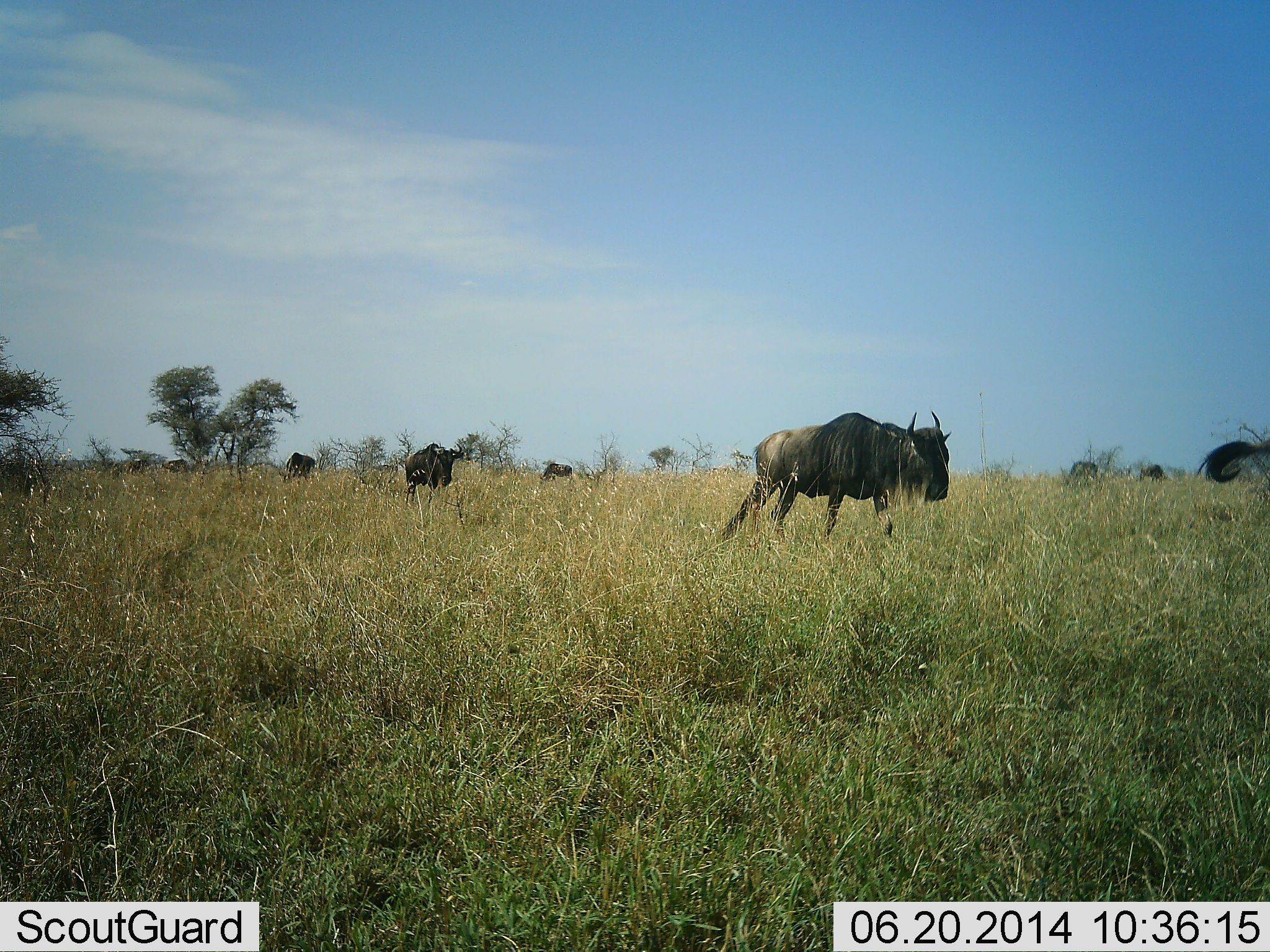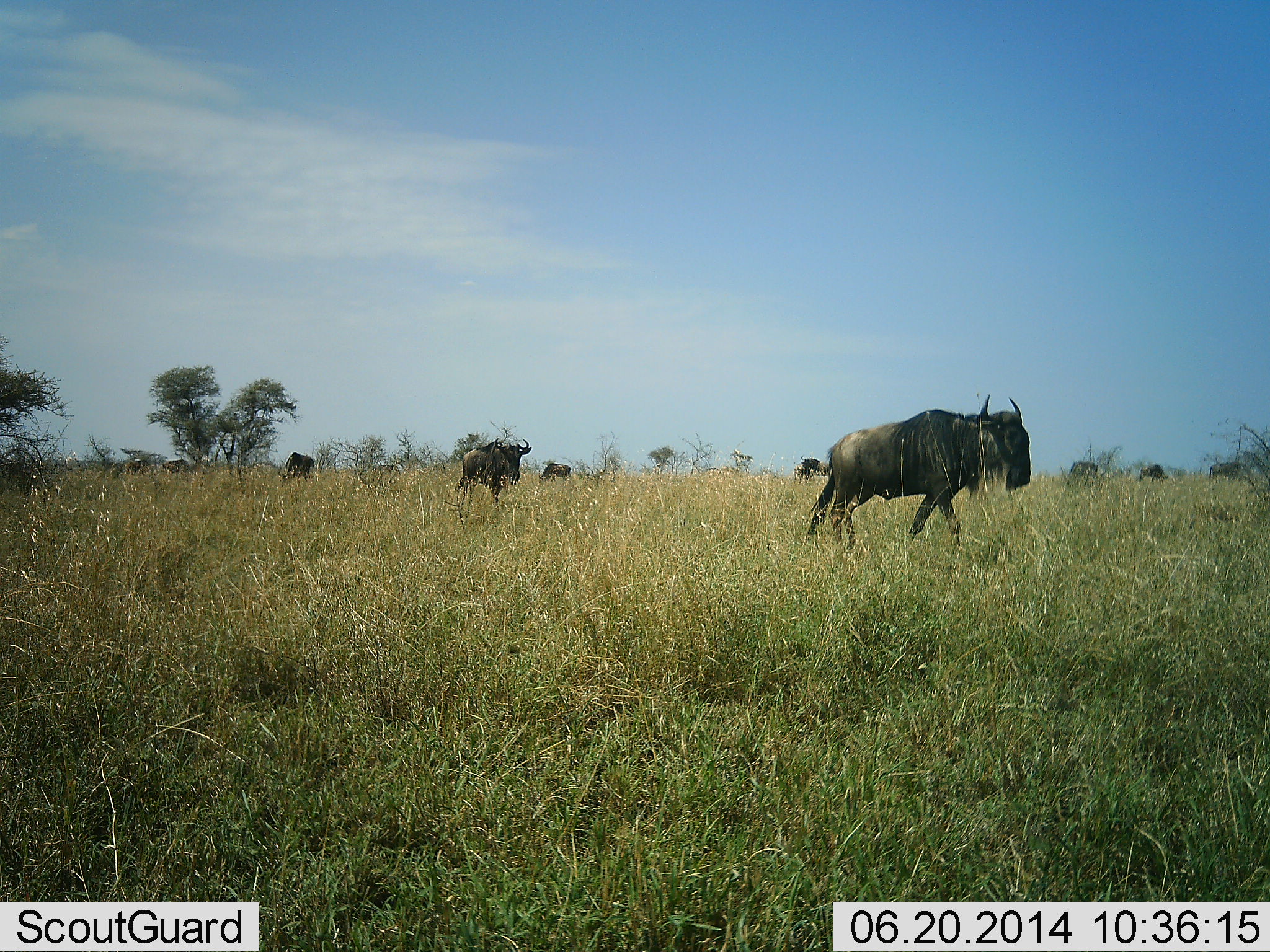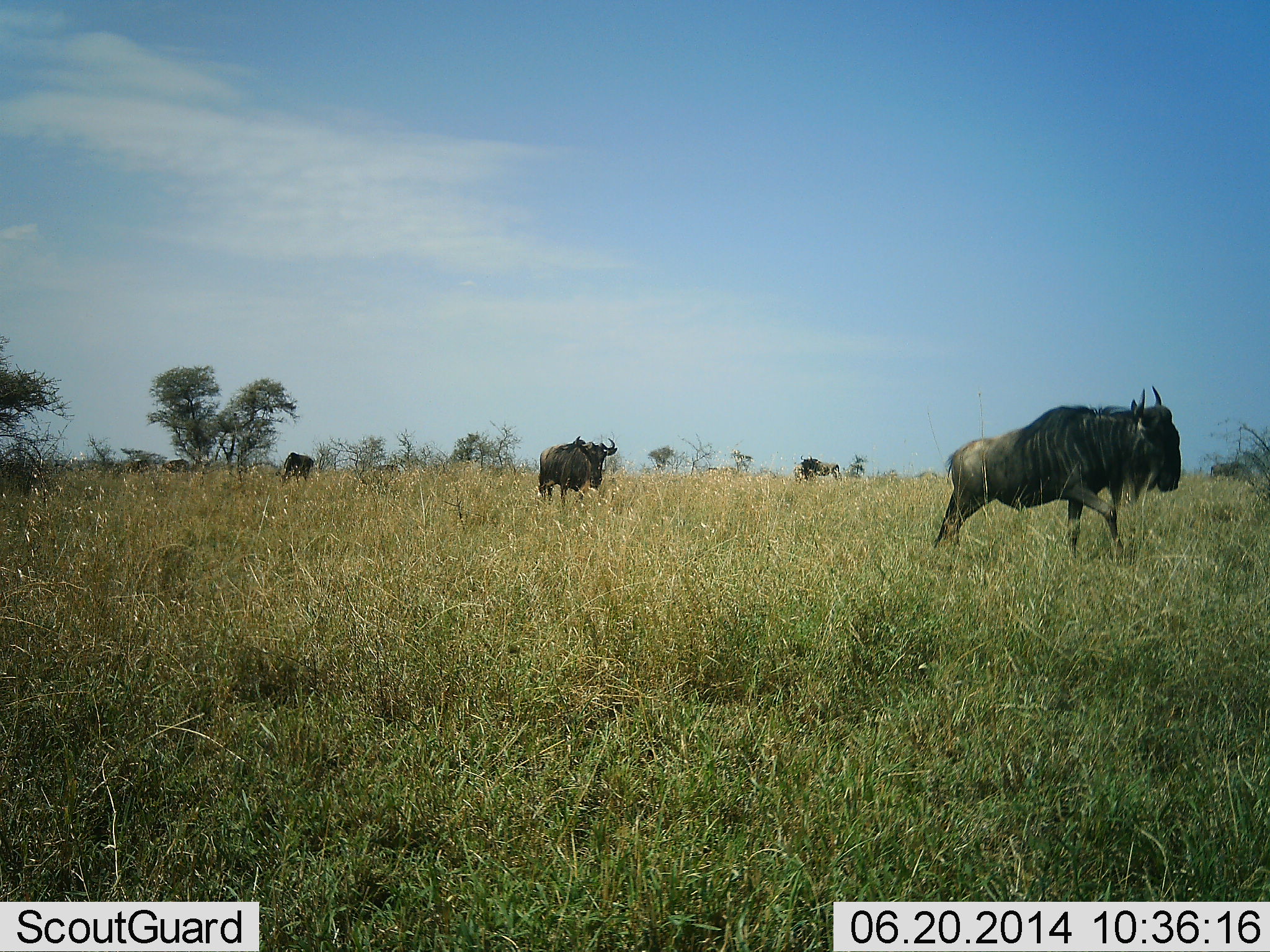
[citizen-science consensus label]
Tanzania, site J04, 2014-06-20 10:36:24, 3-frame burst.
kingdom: Animalia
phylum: Chordata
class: Mammalia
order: Artiodactyla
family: Bovidae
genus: Connochaetes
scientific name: Connochaetes taurinus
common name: blue wildebeest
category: wildebeest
Wildebeest (blue wildebeest) (Connochaetes taurinus), count 8. Behavior (volunteer vote fractions): standing 10%, resting 0%, moving 100%, interacting 0%. Young present (vote fraction): 0%. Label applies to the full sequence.